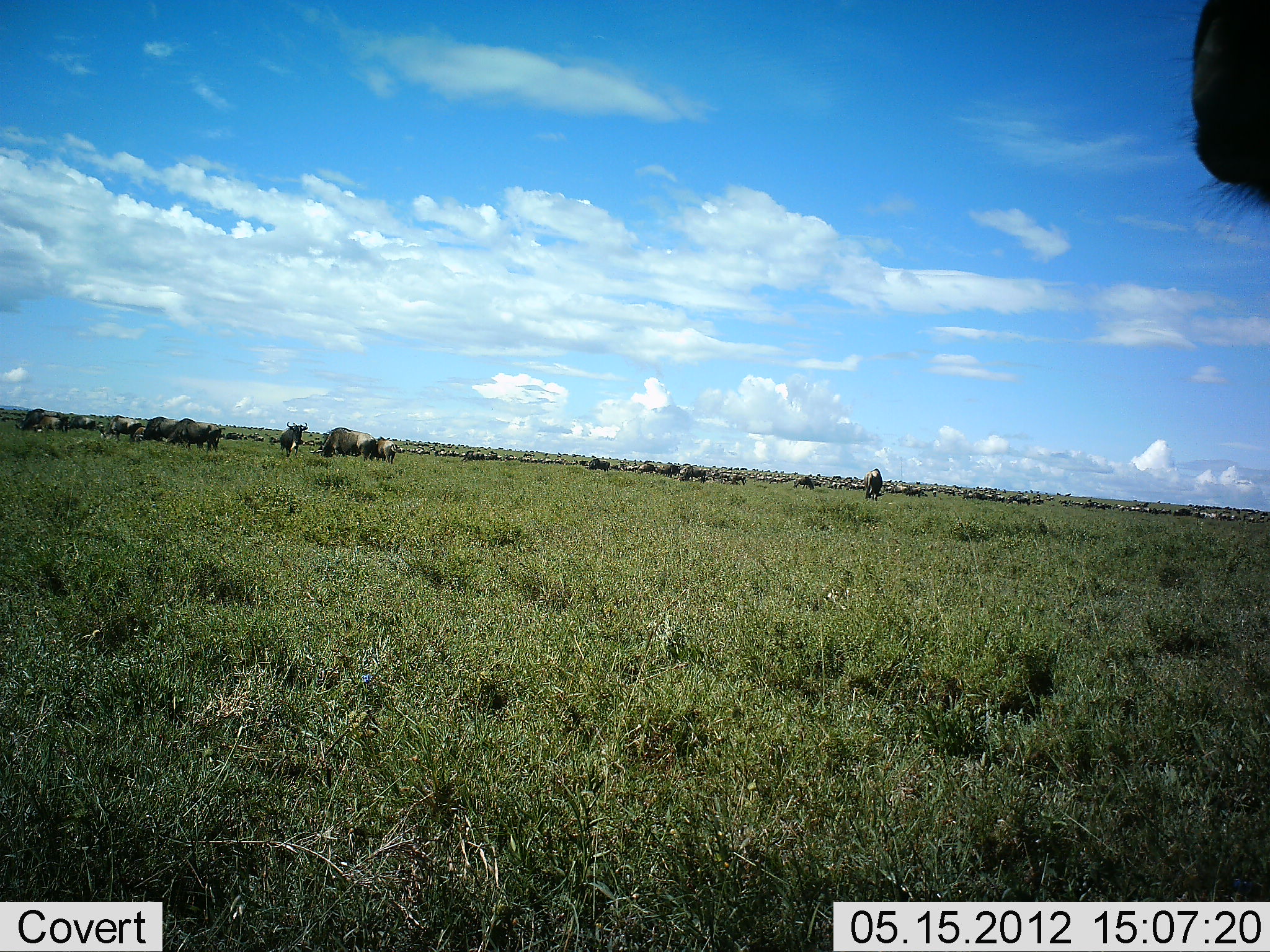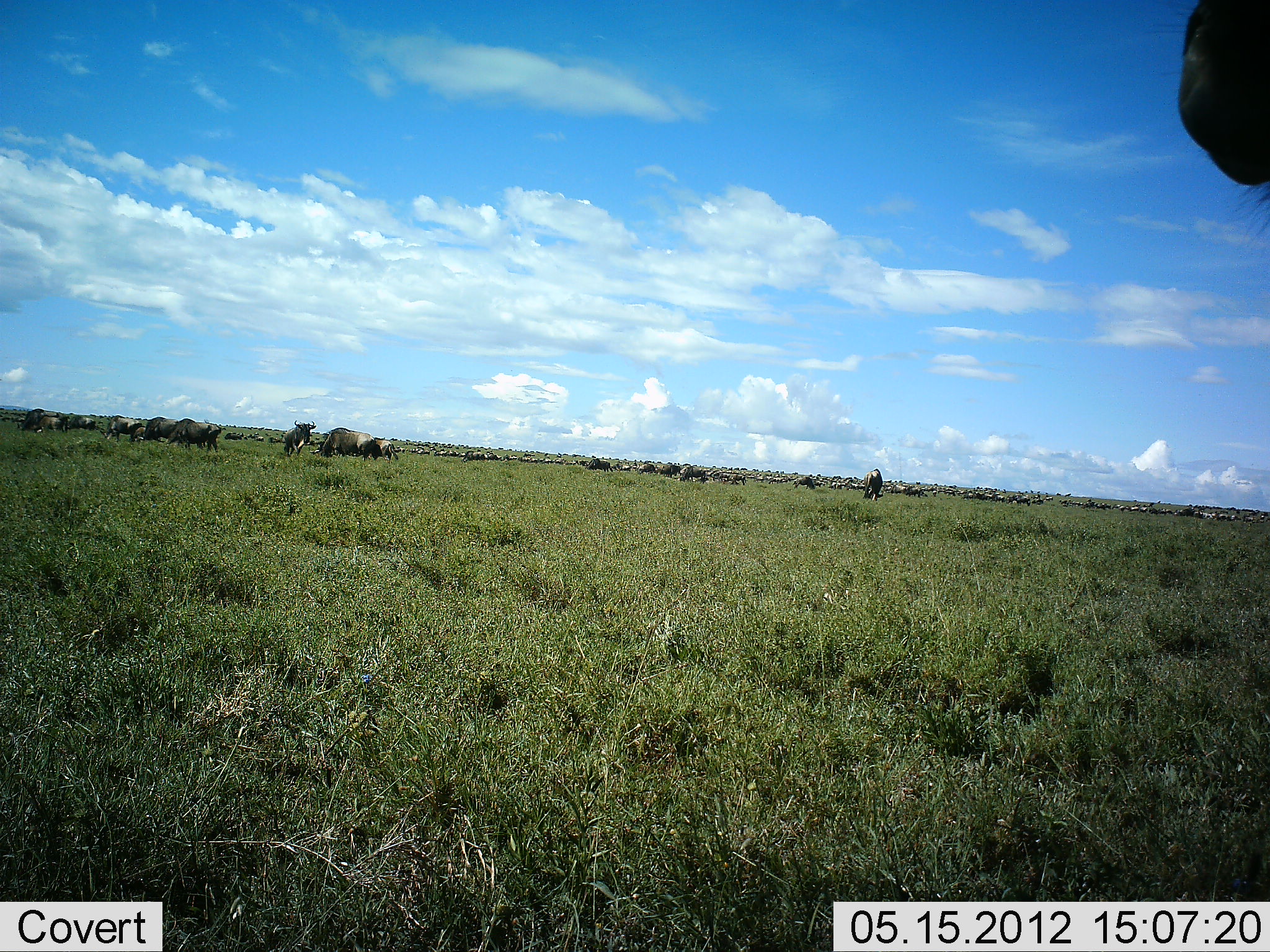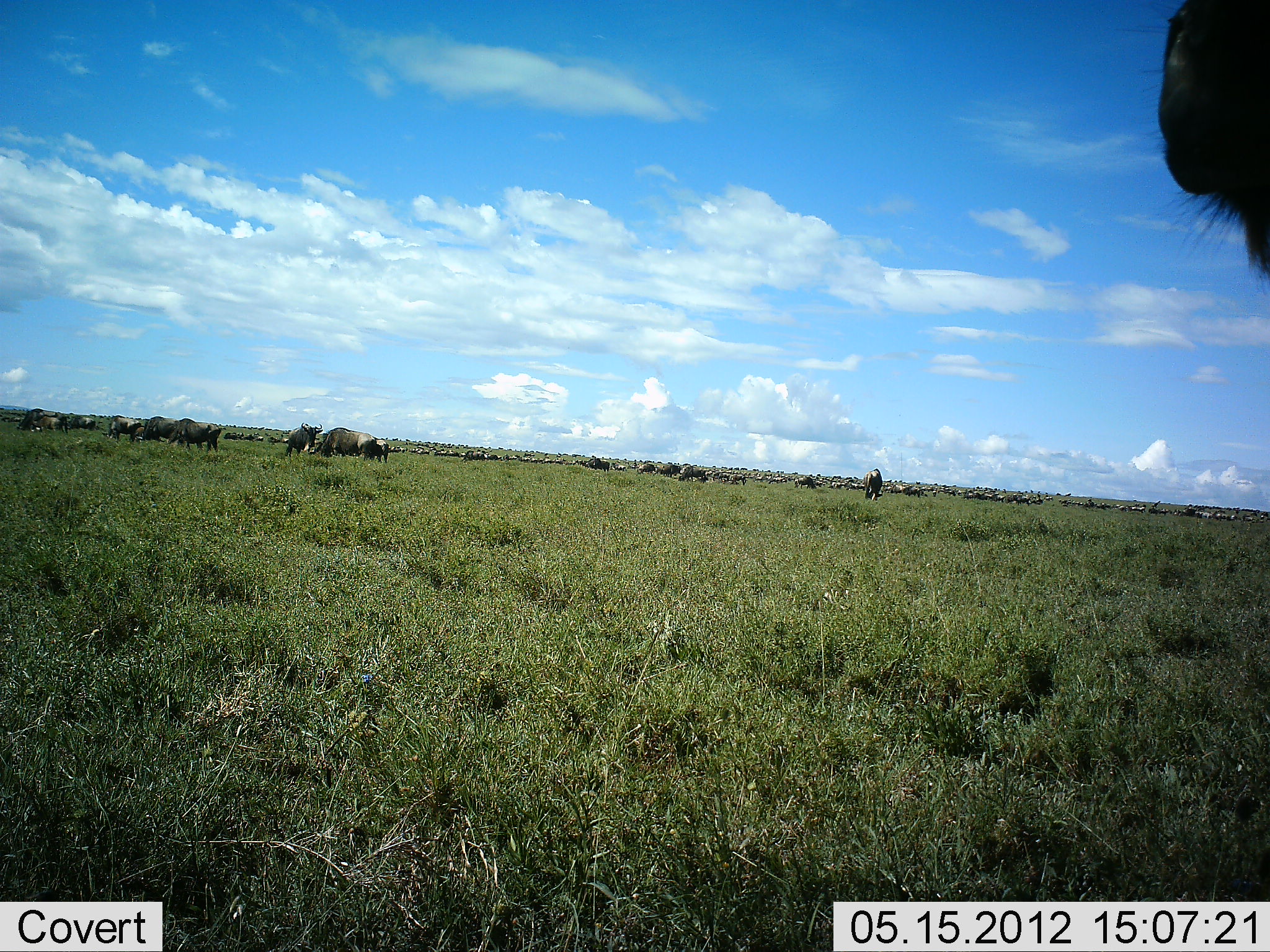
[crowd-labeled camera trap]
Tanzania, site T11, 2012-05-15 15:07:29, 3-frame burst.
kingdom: Animalia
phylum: Chordata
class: Mammalia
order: Artiodactyla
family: Bovidae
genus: Connochaetes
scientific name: Connochaetes taurinus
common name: blue wildebeest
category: wildebeest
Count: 51+.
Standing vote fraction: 60%.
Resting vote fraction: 30%.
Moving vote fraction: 60%.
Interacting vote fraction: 20%.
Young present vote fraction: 10%.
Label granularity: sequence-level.